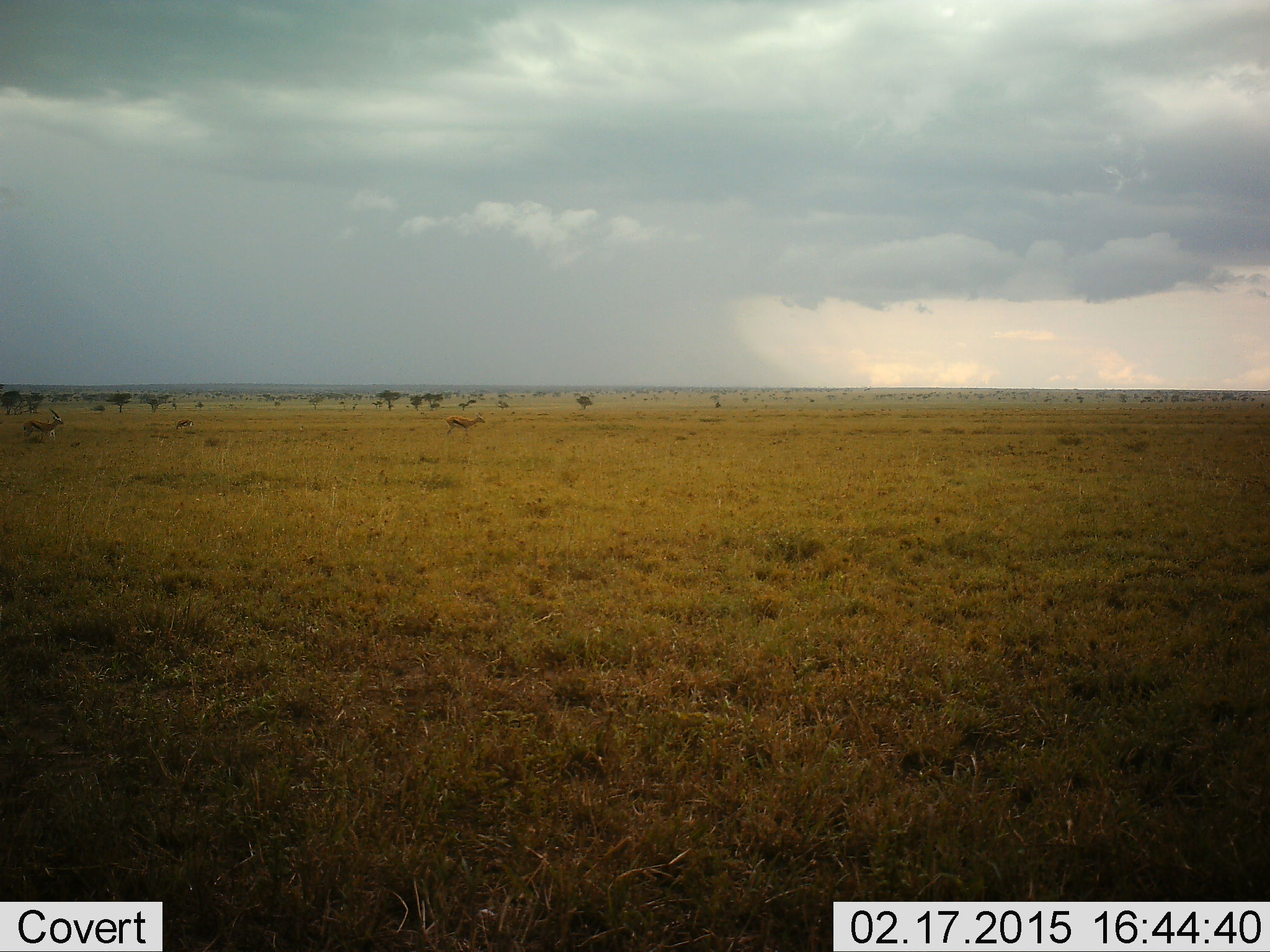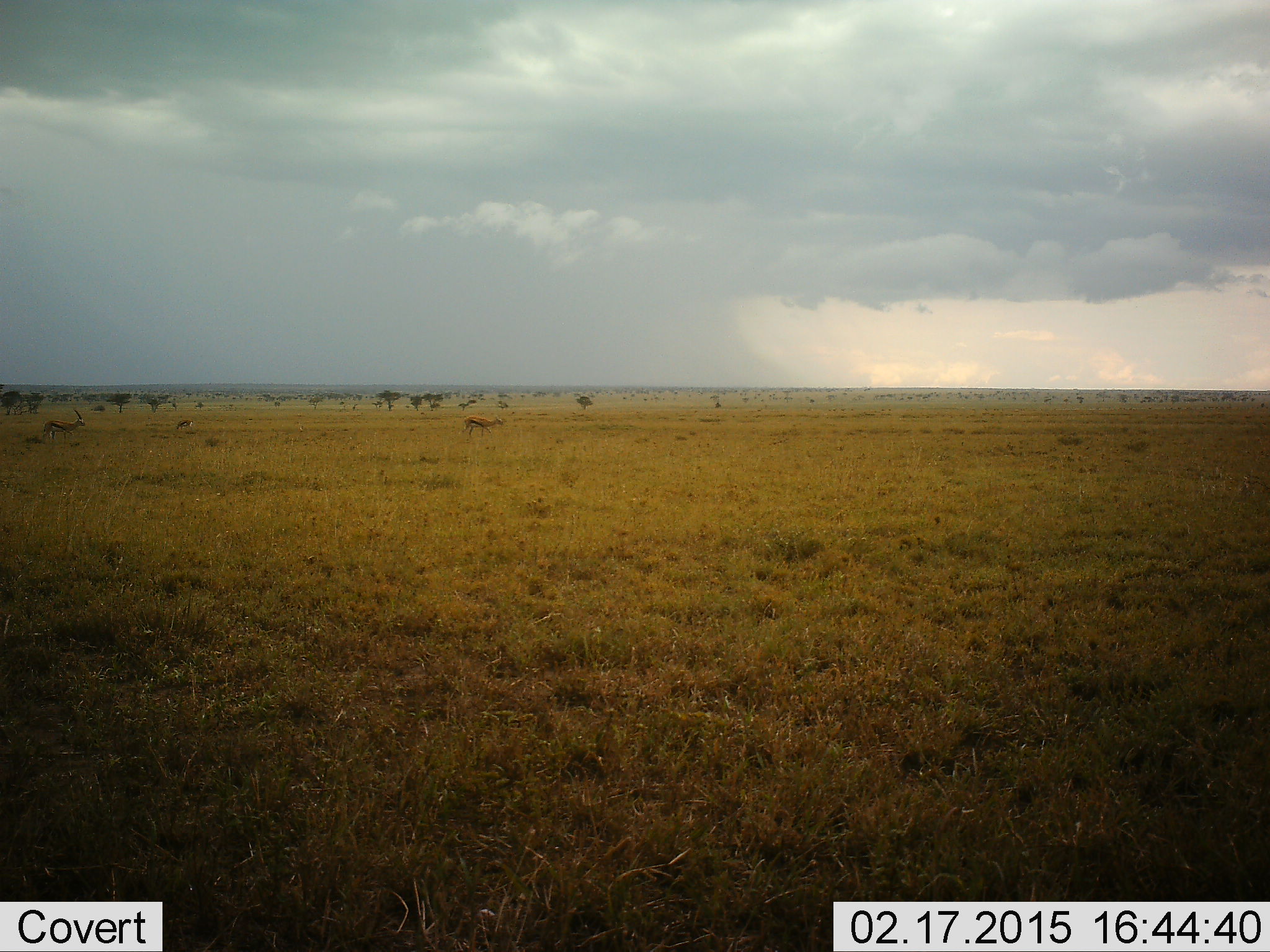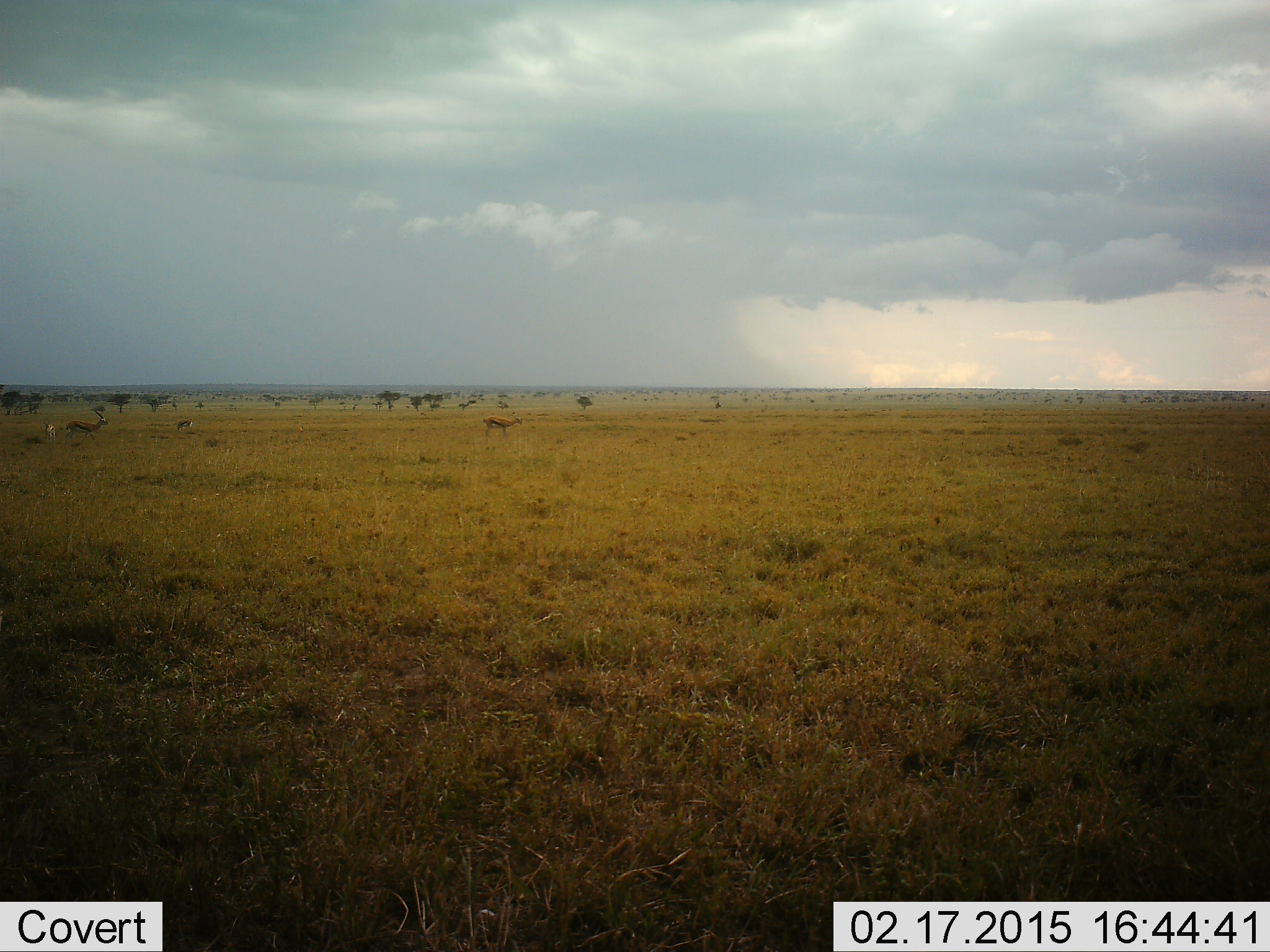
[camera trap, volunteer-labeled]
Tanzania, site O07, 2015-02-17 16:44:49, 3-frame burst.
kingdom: Animalia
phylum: Chordata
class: Mammalia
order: Artiodactyla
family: Bovidae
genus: Eudorcas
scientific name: Eudorcas thomsonii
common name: thomson's gazelle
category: gazellethomsons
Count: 2.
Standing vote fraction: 10%.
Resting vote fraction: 0%.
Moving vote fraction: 90%.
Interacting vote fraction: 0%.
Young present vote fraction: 0%.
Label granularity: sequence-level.